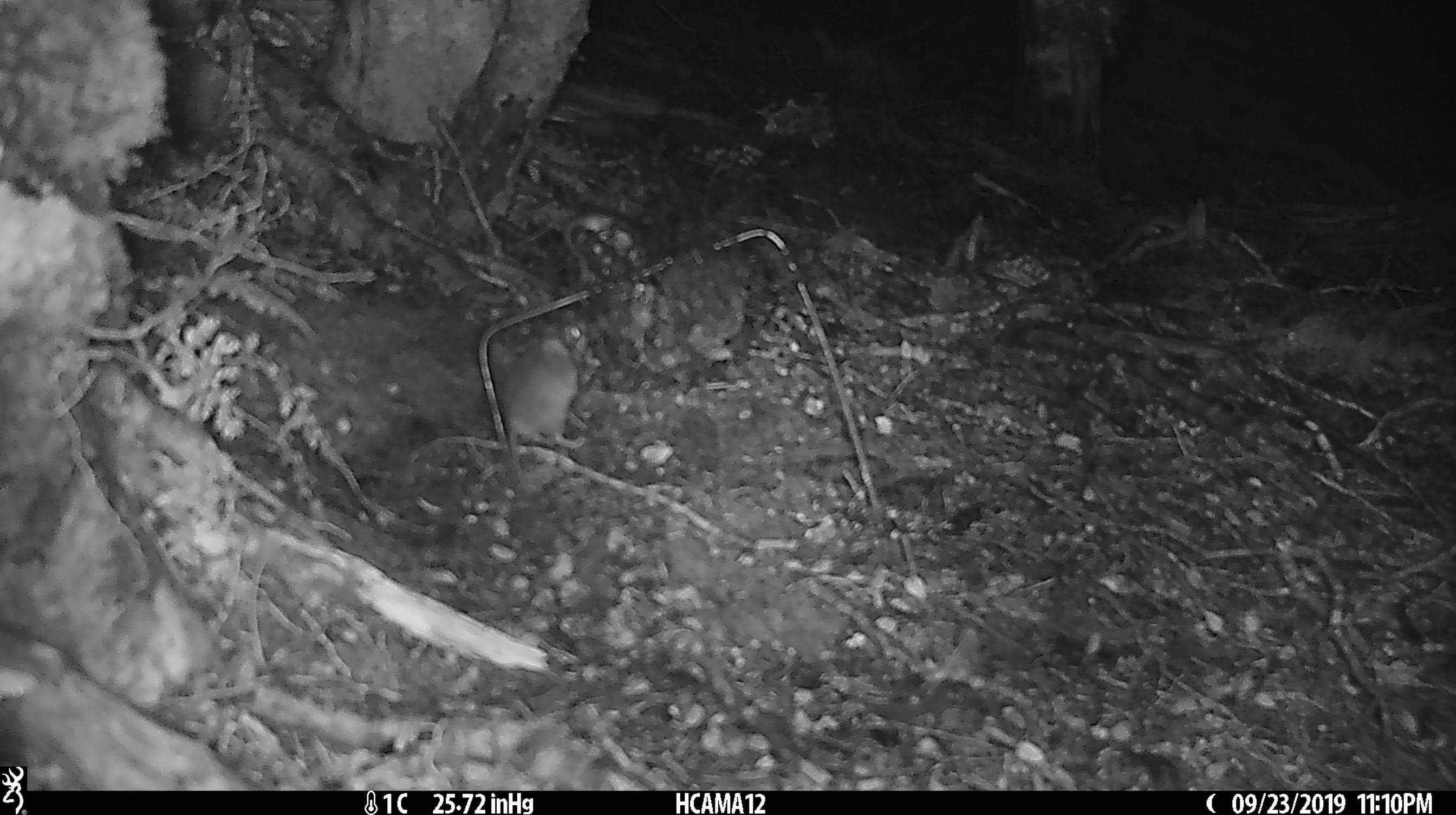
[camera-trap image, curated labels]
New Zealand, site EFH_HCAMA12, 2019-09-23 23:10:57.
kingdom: Animalia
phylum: Chordata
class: Mammalia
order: Rodentia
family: Muridae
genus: Mus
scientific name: Mus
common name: mouse